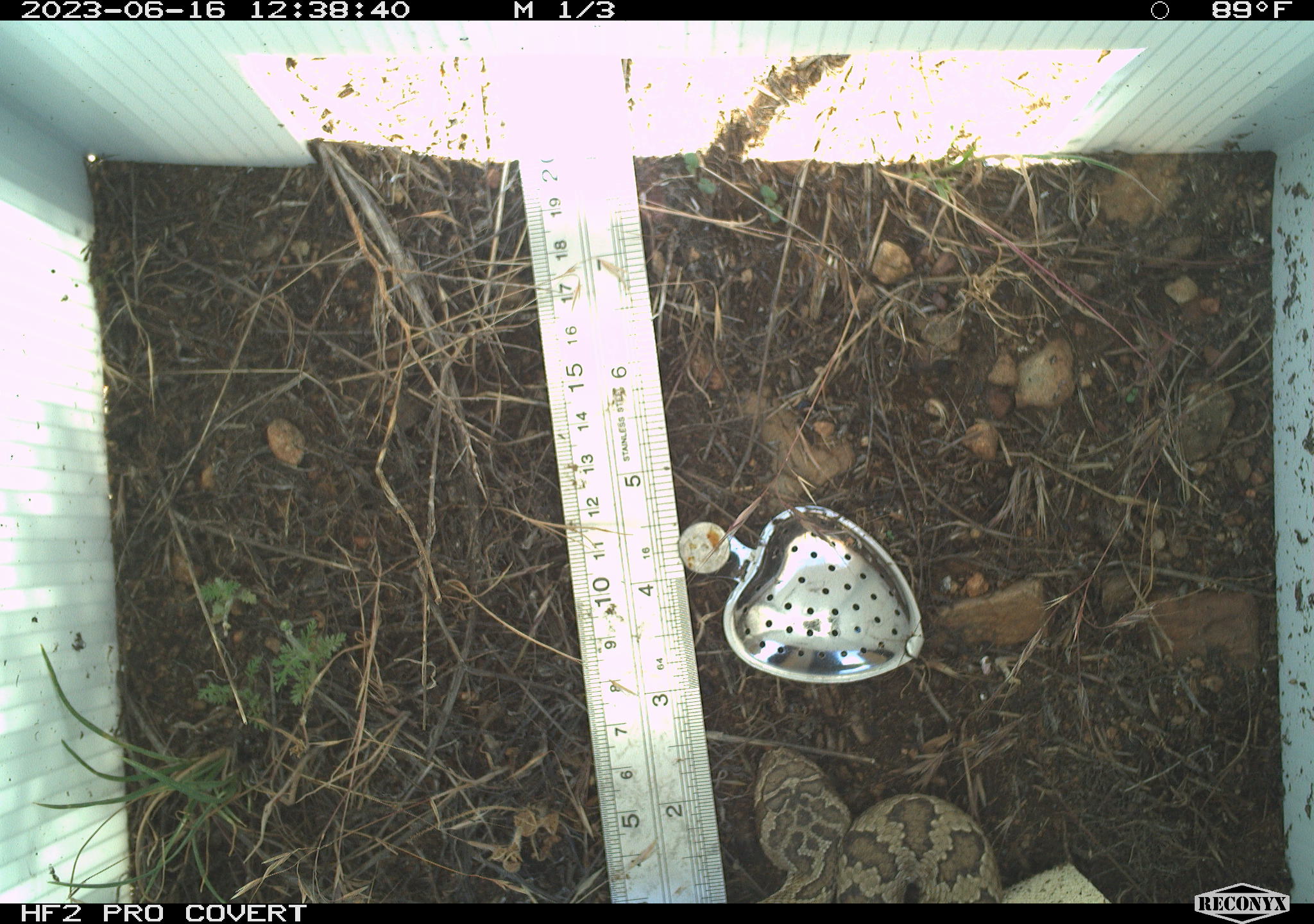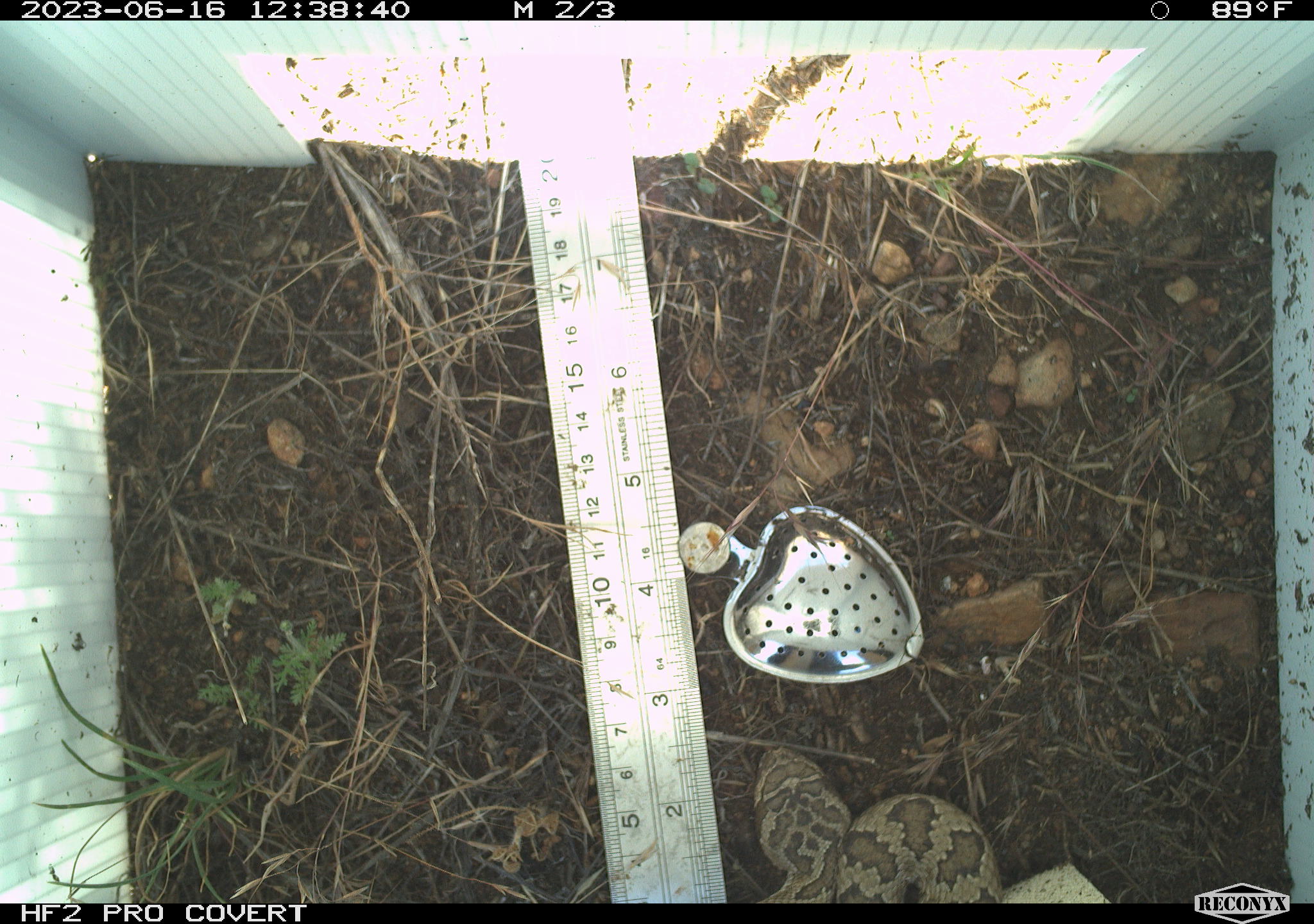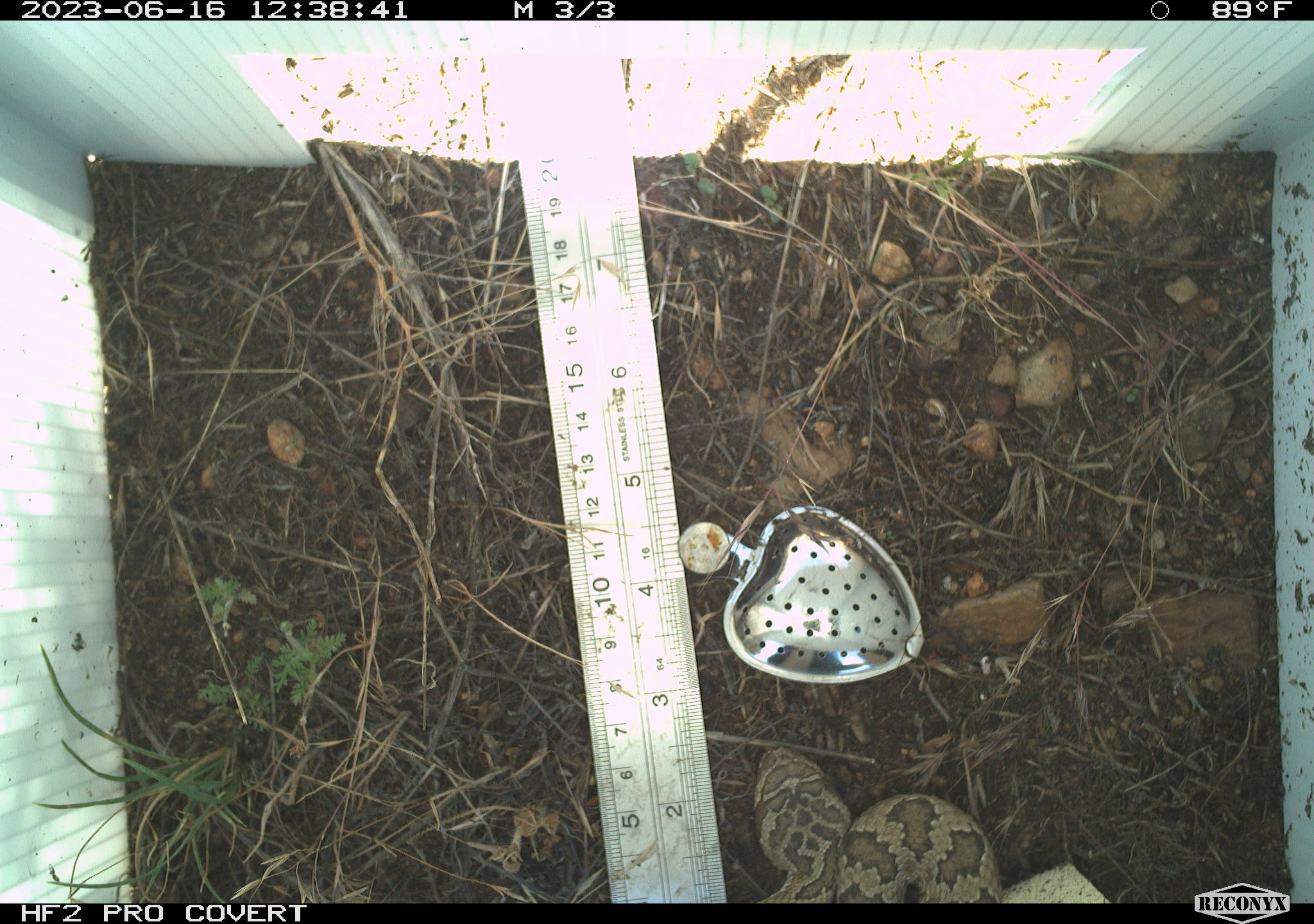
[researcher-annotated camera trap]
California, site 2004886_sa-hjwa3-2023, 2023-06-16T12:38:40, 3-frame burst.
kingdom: Animalia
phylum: Chordata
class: Reptilia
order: Squamata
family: Viperidae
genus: Crotalus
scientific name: Crotalus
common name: rattlers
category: crotalus species